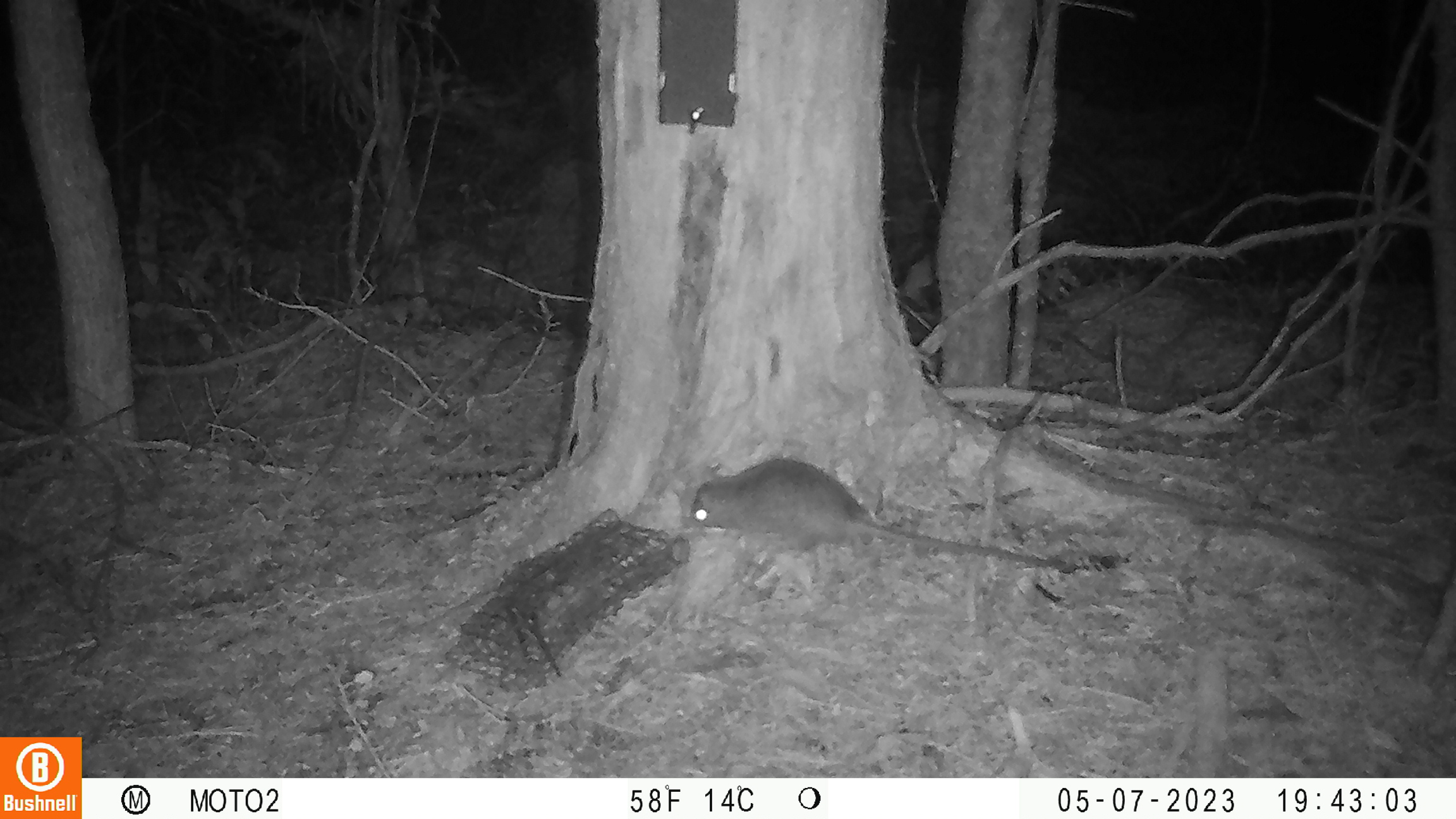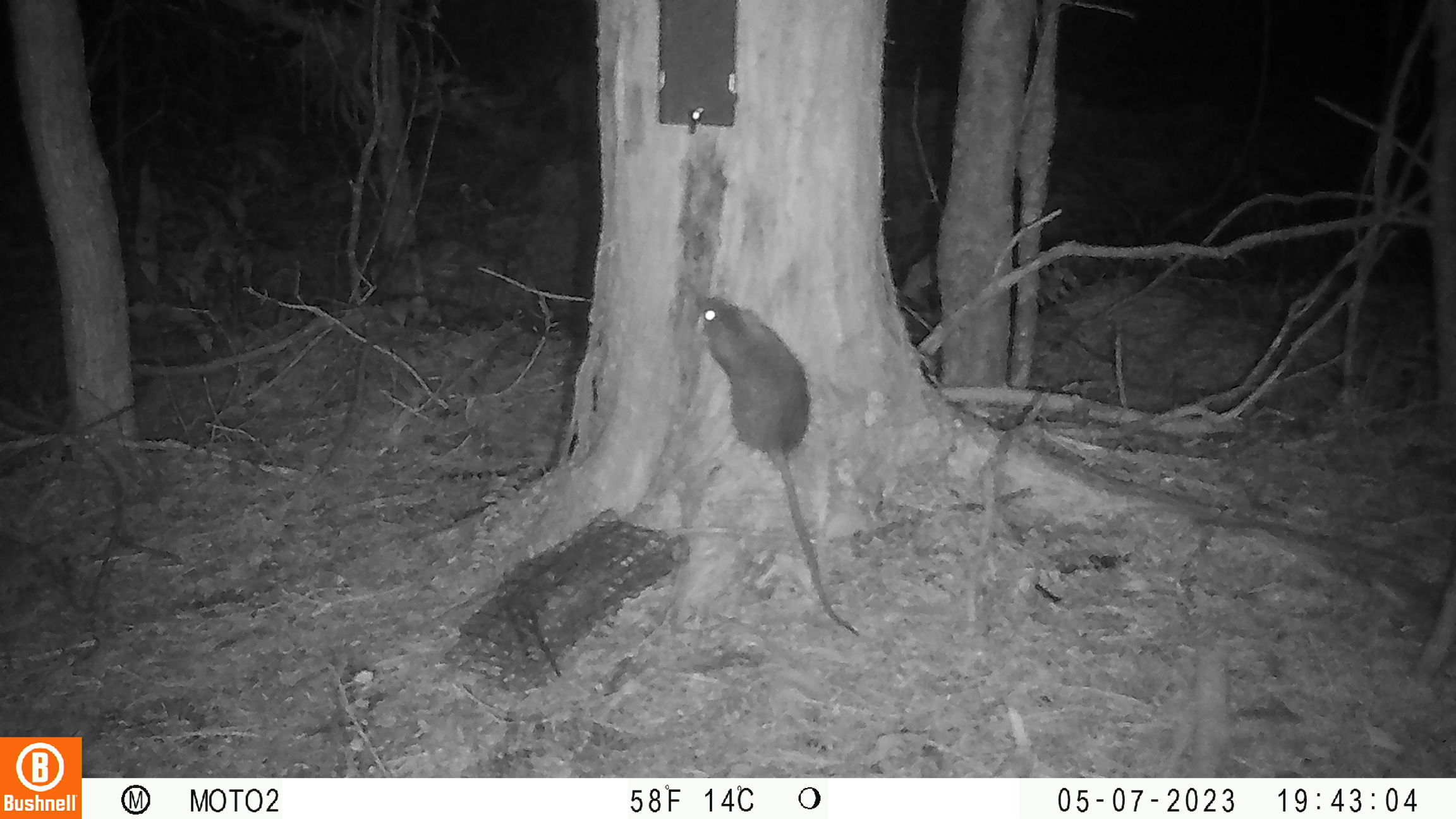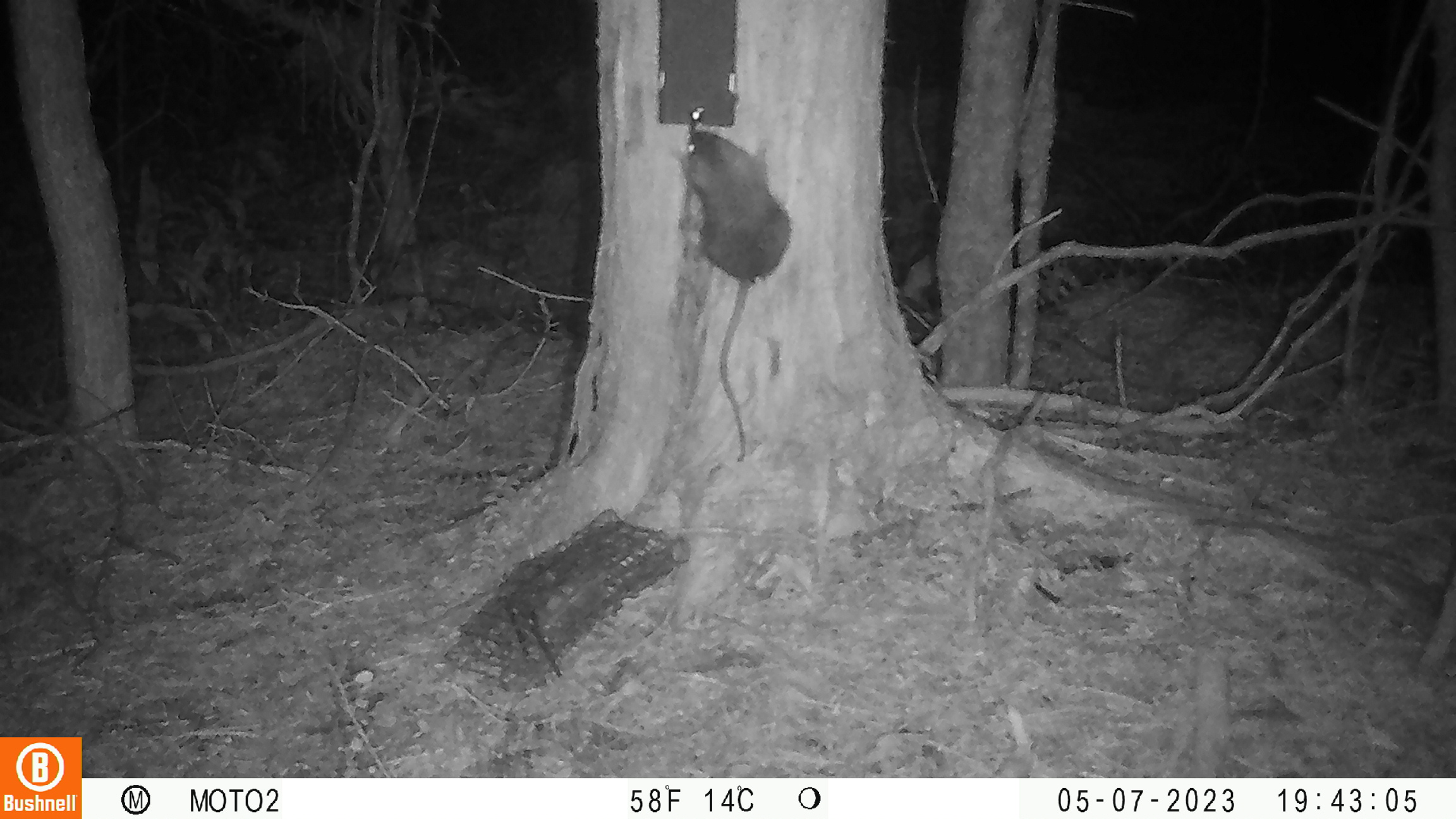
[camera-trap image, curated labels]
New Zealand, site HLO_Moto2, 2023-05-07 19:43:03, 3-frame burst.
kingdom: Animalia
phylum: Chordata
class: Mammalia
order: Rodentia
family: Muridae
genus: Rattus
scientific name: Rattus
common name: rat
Rat (Rattus).